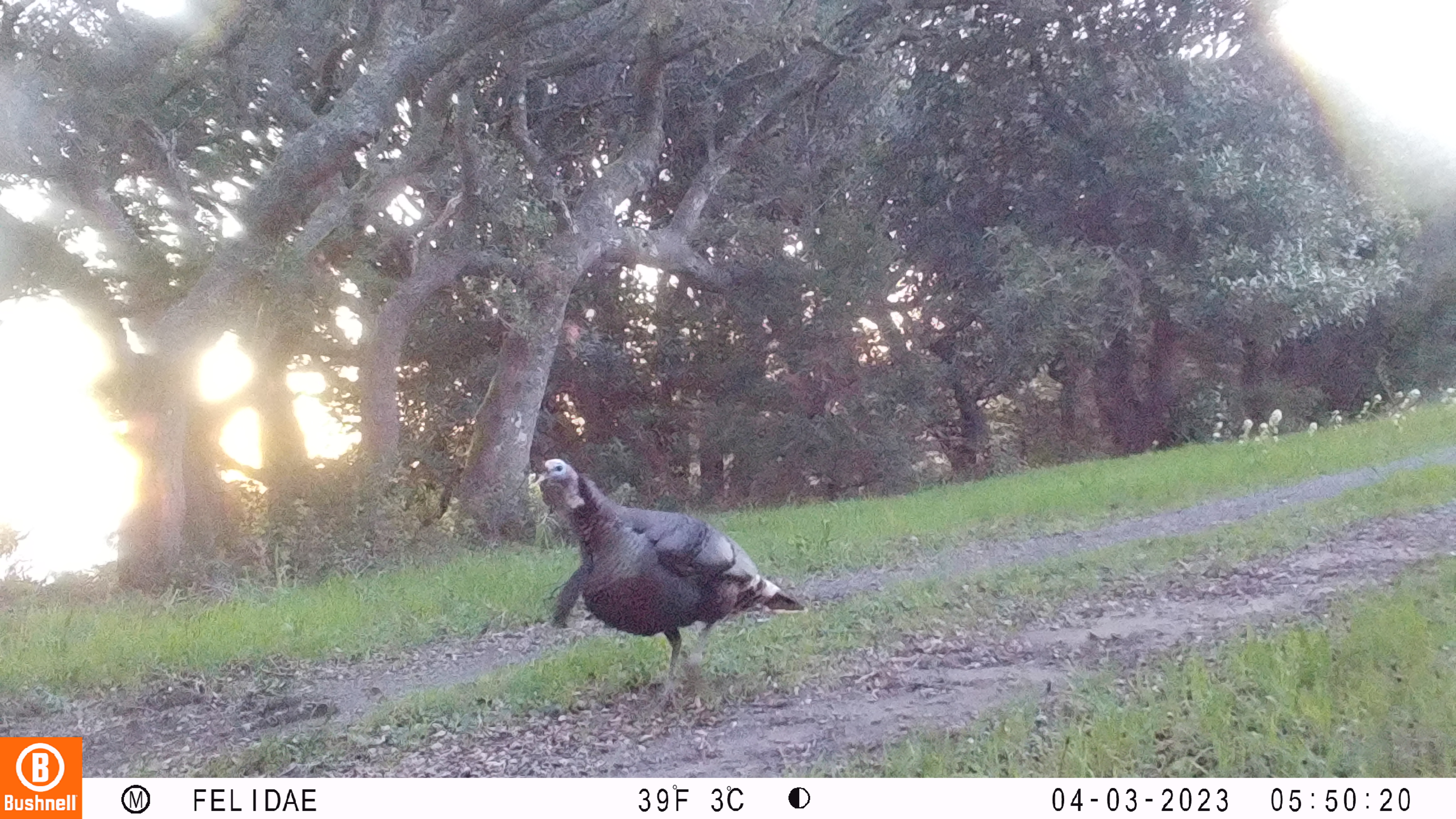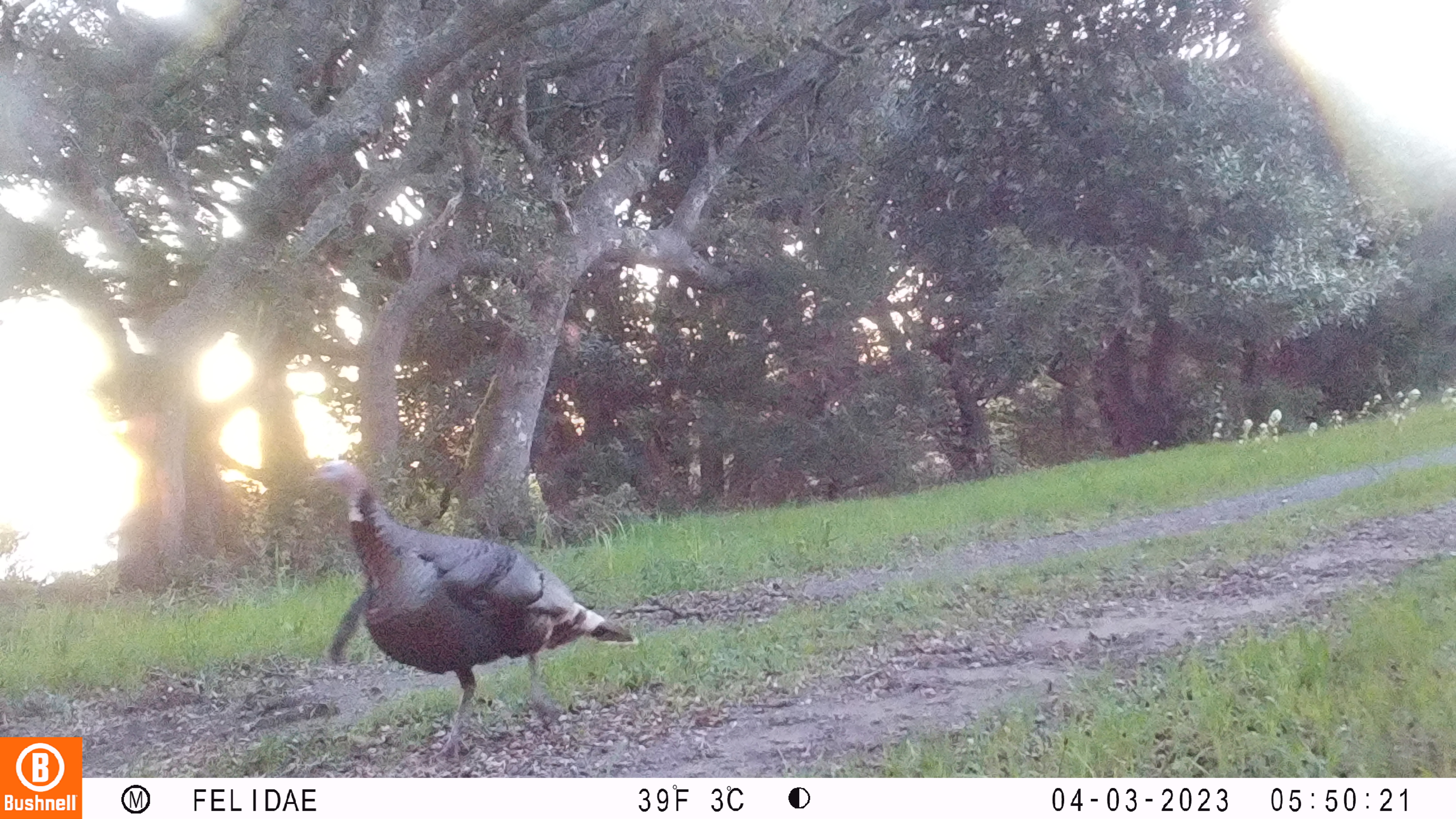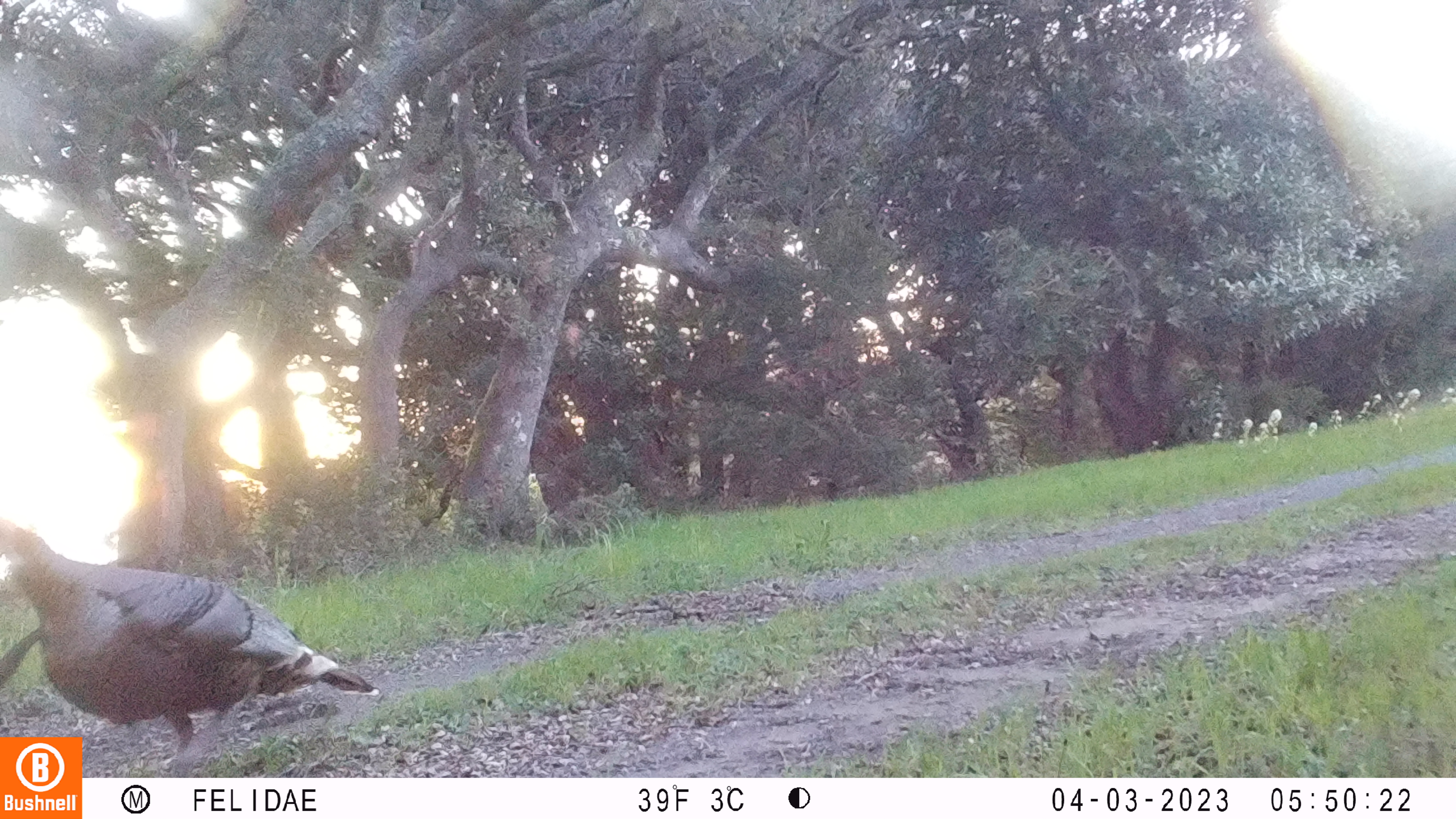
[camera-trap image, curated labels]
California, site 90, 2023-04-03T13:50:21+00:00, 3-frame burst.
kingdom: Animalia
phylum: Chordata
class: Aves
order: Galliformes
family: Phasianidae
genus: Meleagris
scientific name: Meleagris gallopavo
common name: turkey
Turkey (Meleagris gallopavo).